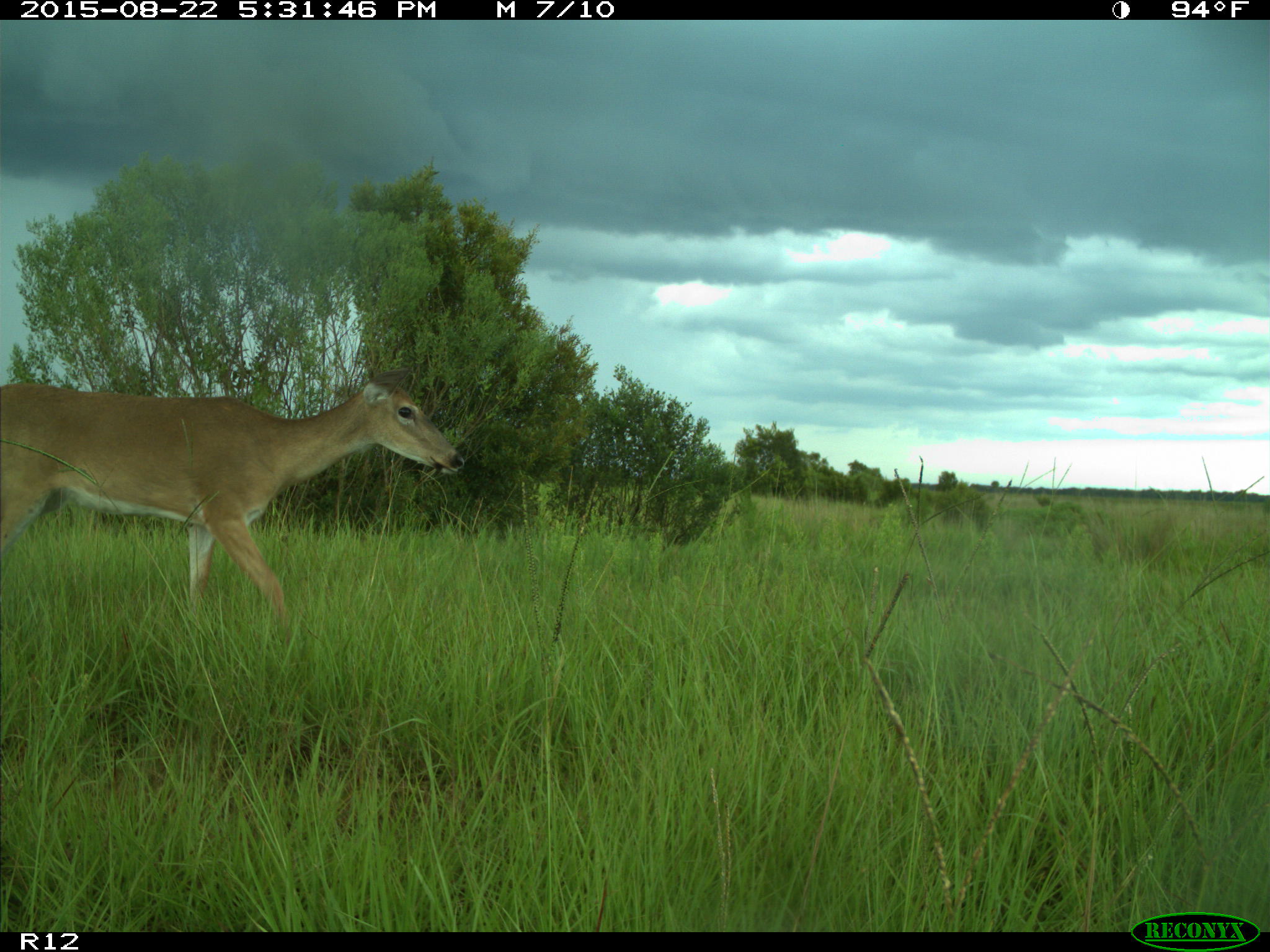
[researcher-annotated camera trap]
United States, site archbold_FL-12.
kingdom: Animalia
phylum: Chordata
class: Mammalia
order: Artiodactyla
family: Cervidae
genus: Odocoileus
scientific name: Odocoileus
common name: deer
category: unidentified deer